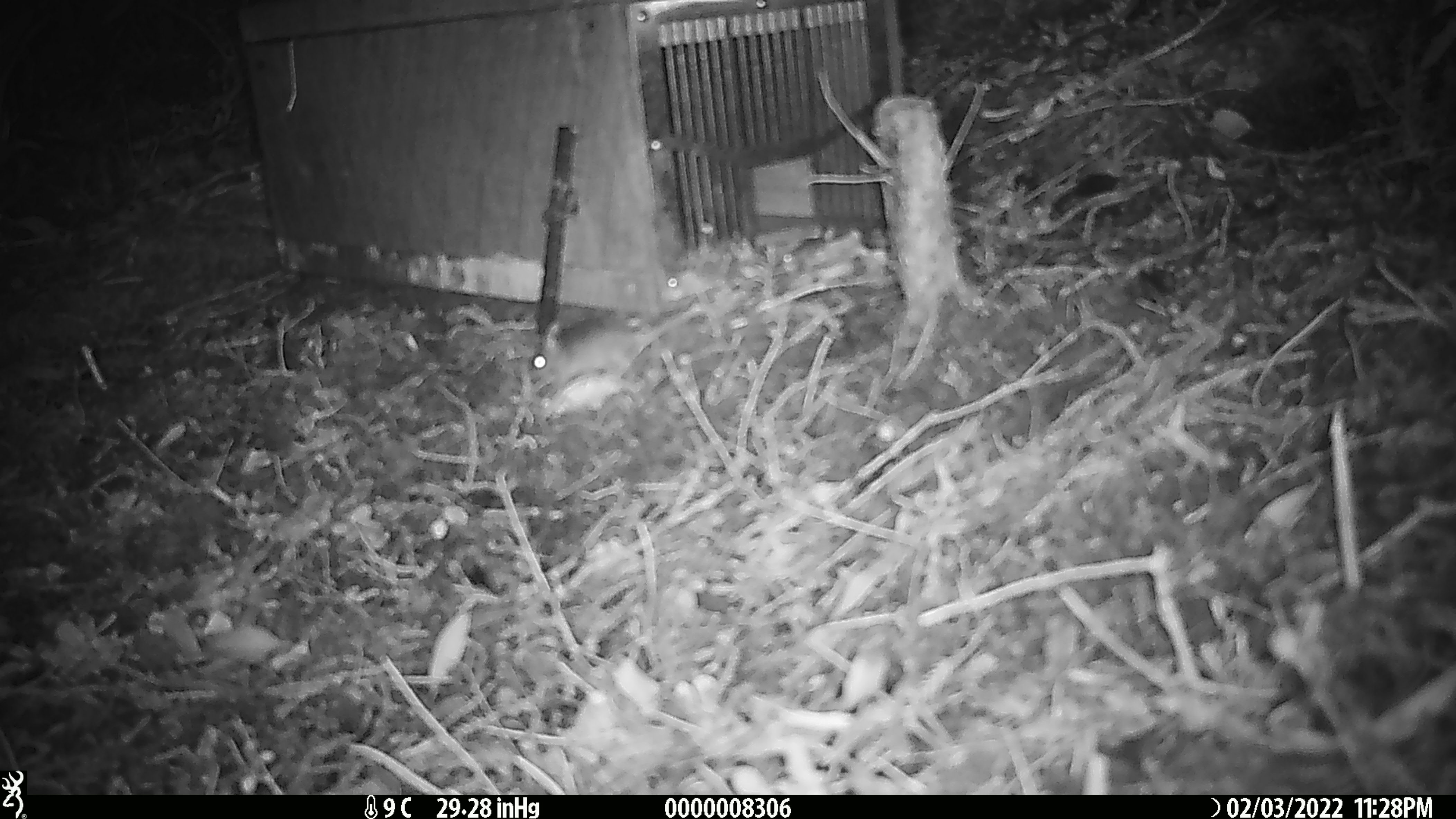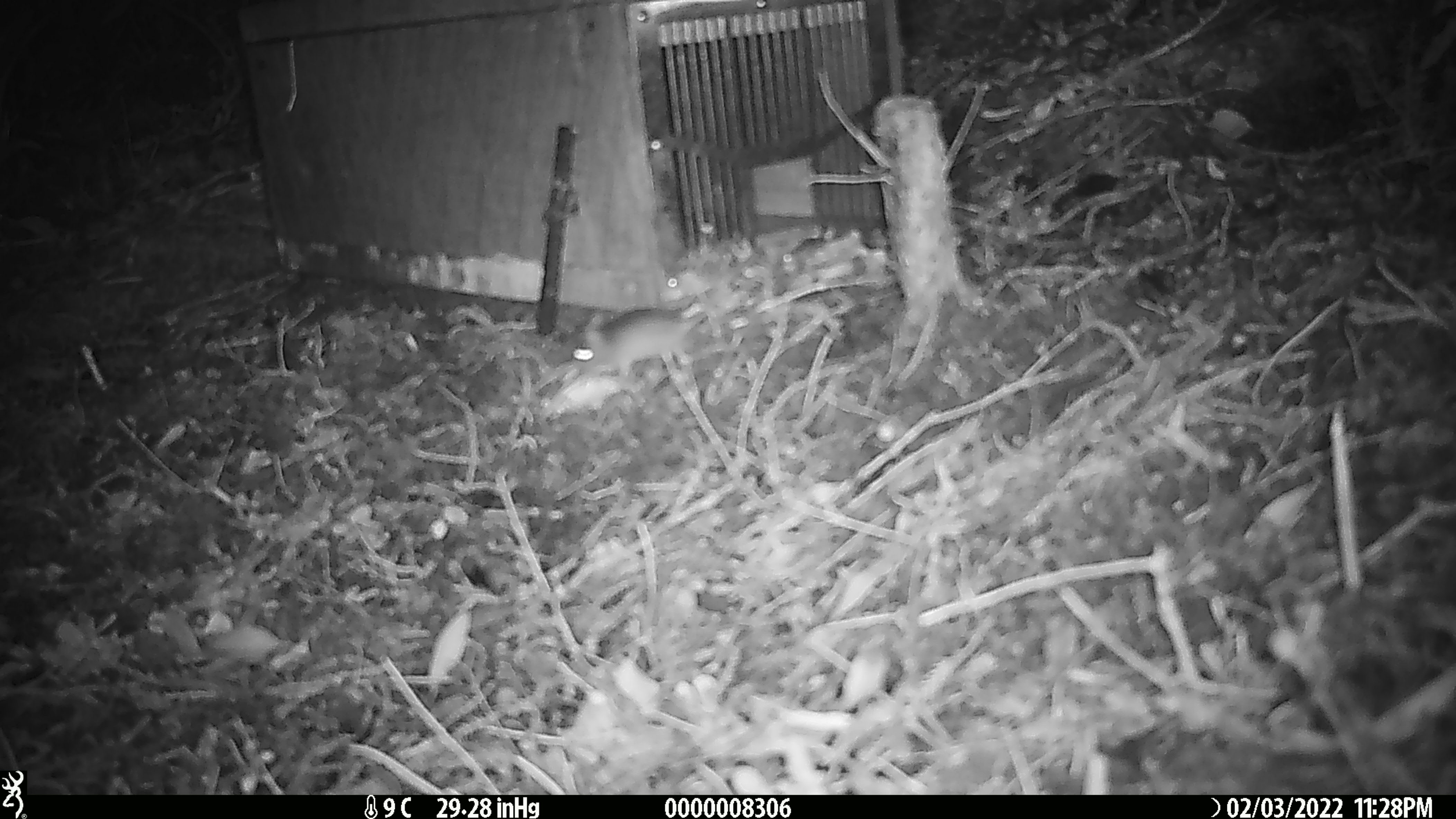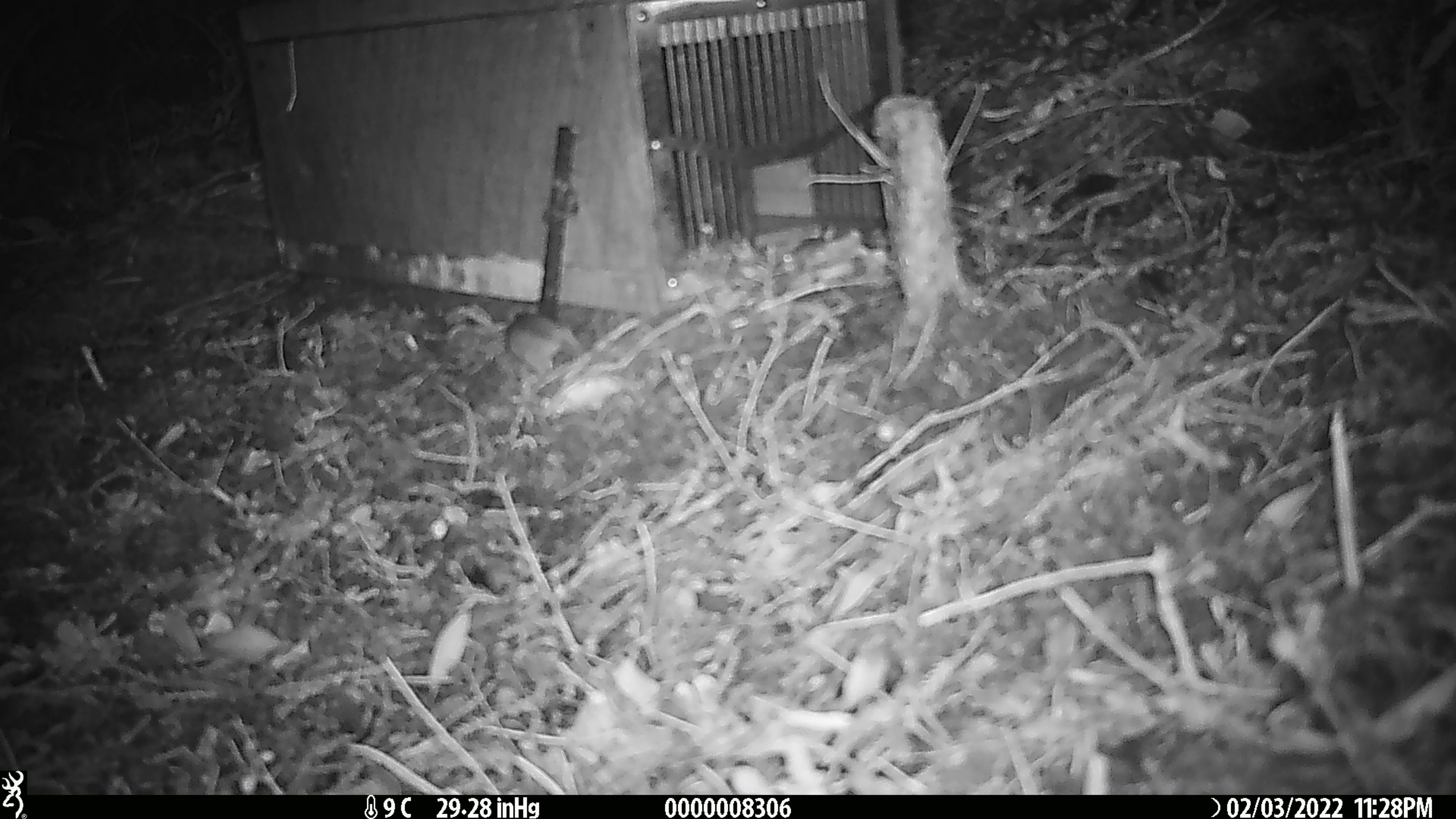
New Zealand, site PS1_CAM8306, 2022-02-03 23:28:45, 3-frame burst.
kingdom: Animalia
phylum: Chordata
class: Mammalia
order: Rodentia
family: Muridae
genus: Mus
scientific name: Mus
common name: mouse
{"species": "mouse (Mus)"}